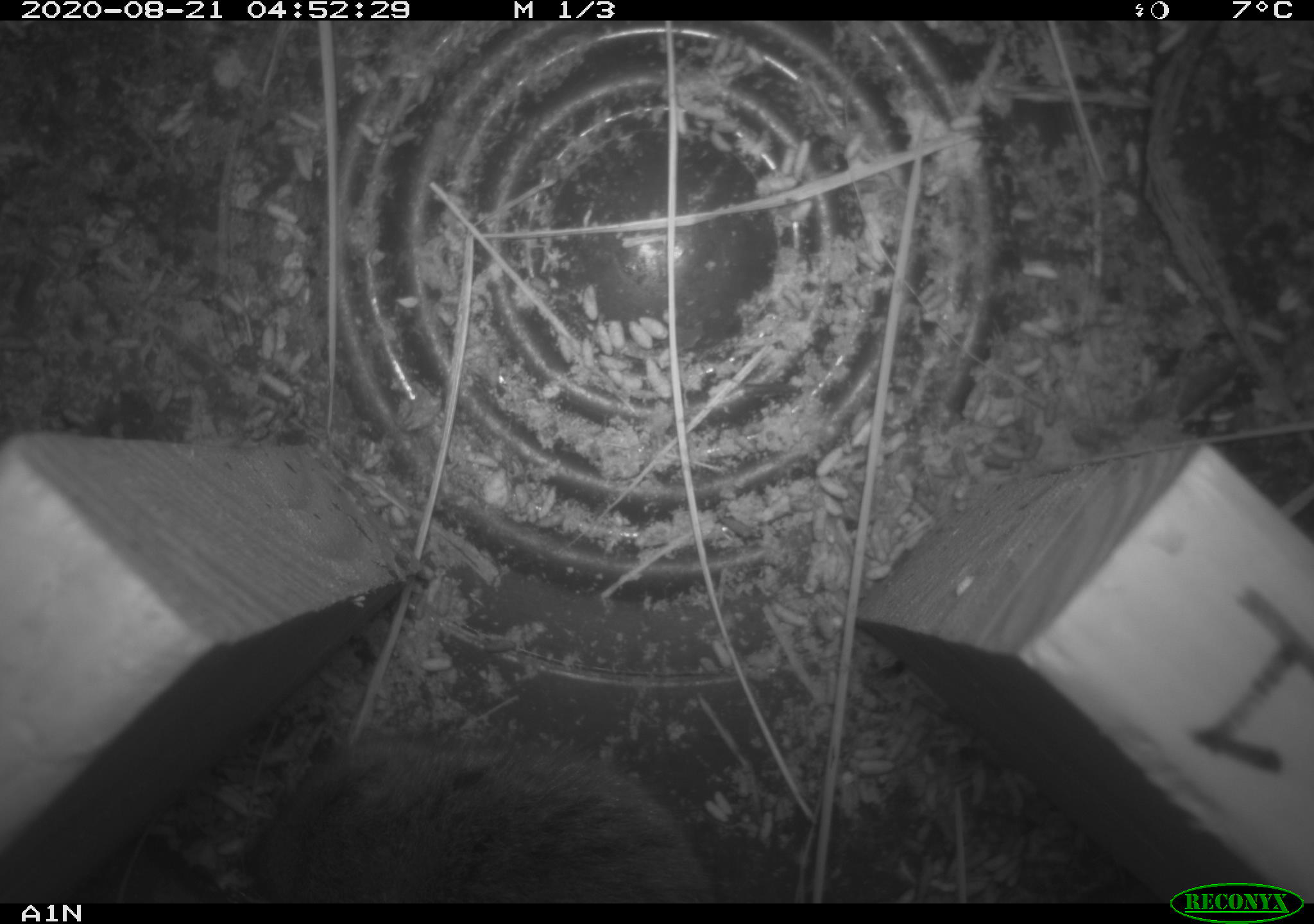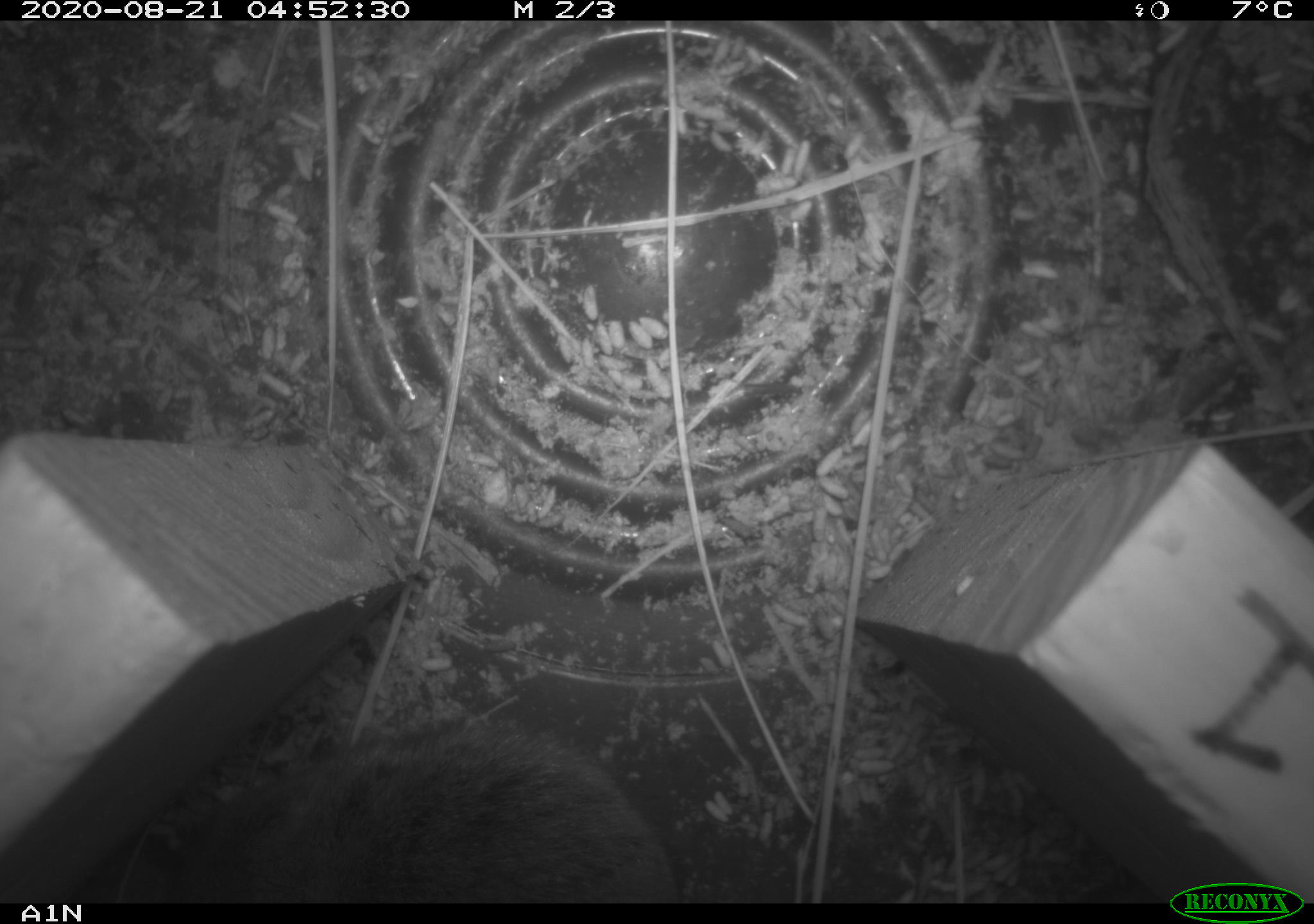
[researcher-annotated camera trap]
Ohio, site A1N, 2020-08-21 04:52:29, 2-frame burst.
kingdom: Animalia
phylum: Chordata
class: Mammalia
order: Rodentia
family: Cricetidae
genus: Microtus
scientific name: Microtus pennsylvanicus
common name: meadow vole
Meadow vole (Microtus pennsylvanicus).